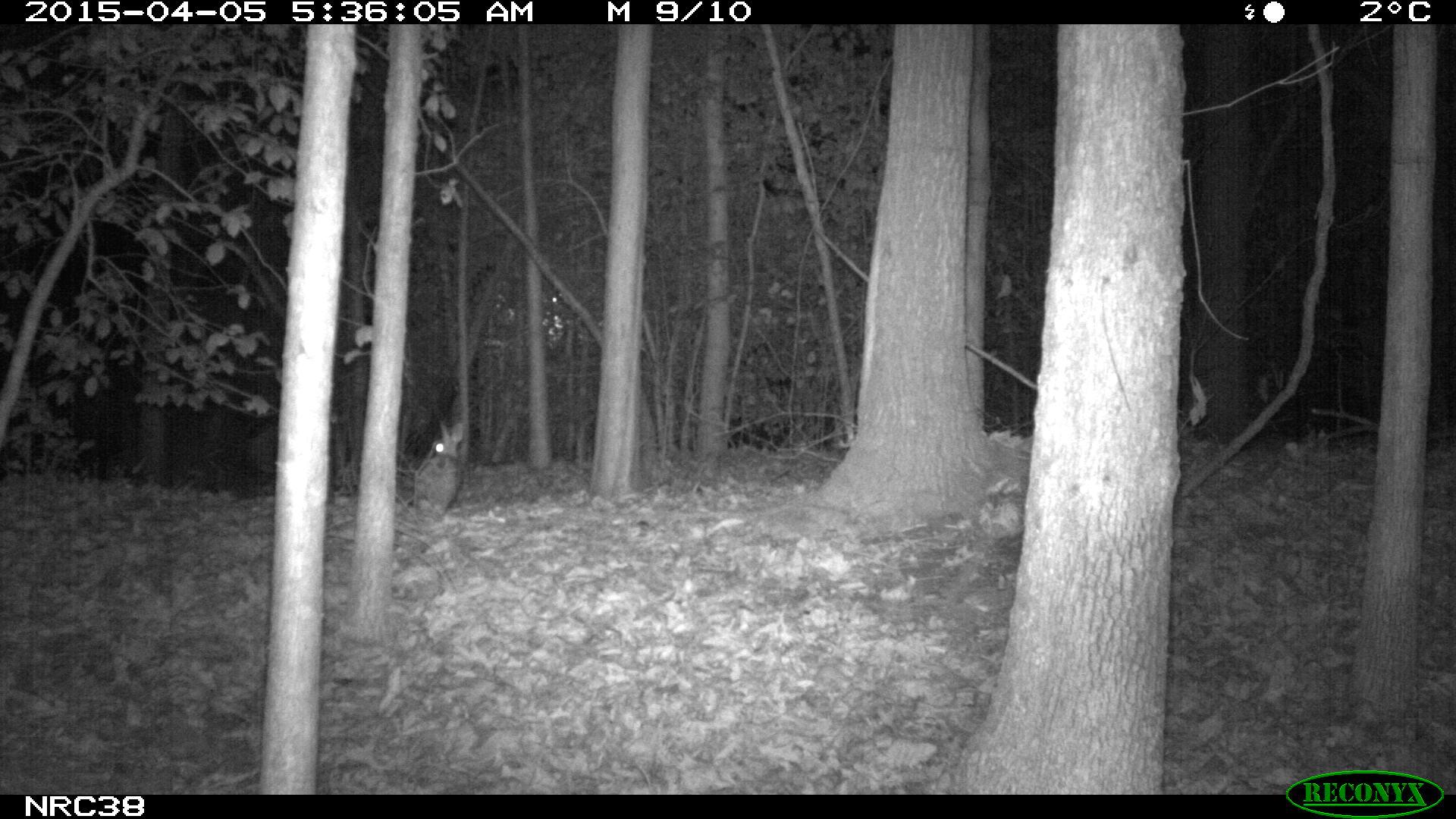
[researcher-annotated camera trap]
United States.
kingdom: Animalia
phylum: Chordata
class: Mammalia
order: Lagomorpha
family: Leporidae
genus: Sylvilagus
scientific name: Sylvilagus floridanus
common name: eastern cottontail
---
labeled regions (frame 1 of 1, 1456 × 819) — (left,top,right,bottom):
Eastern Cottontail: (401,408,481,525)